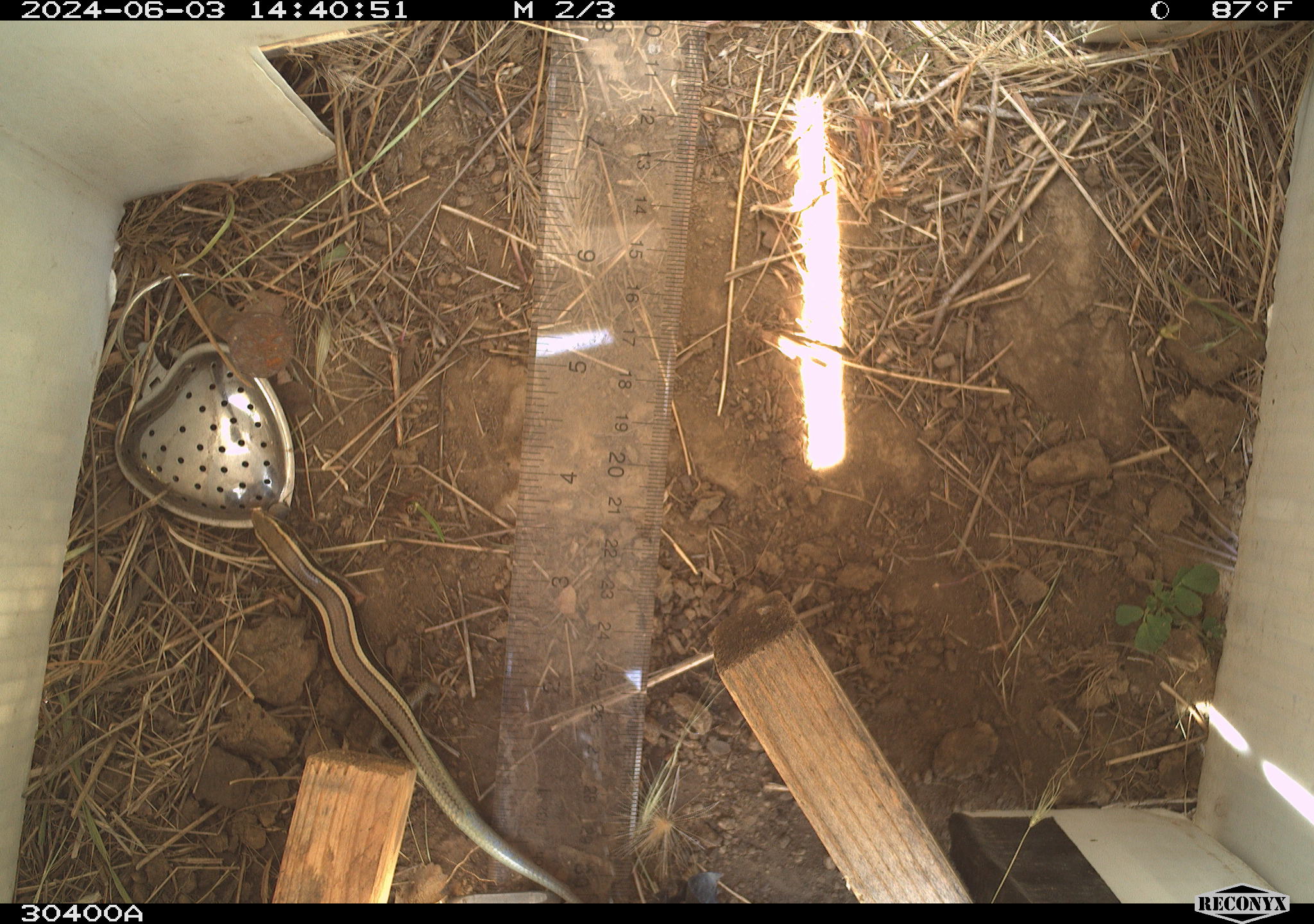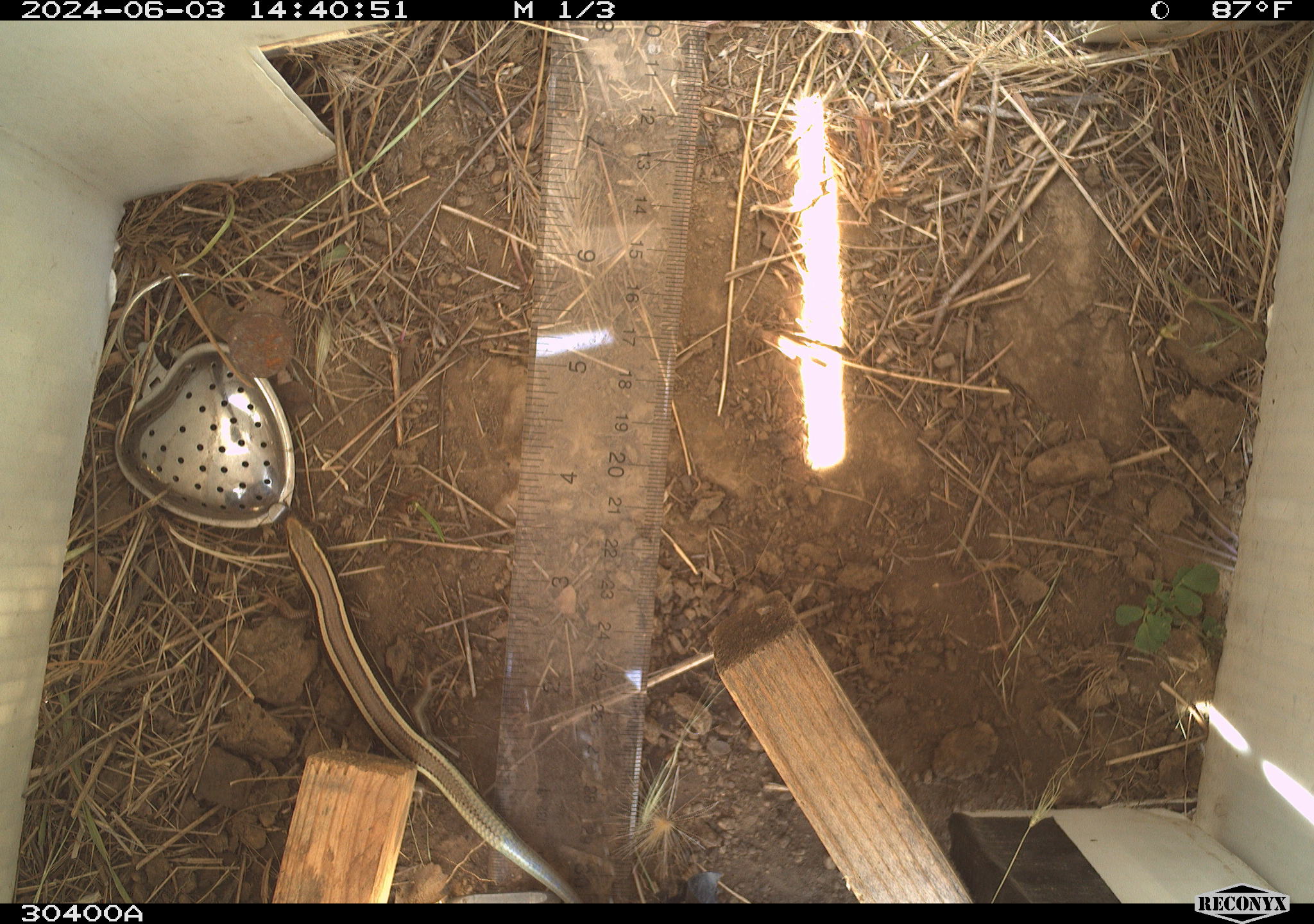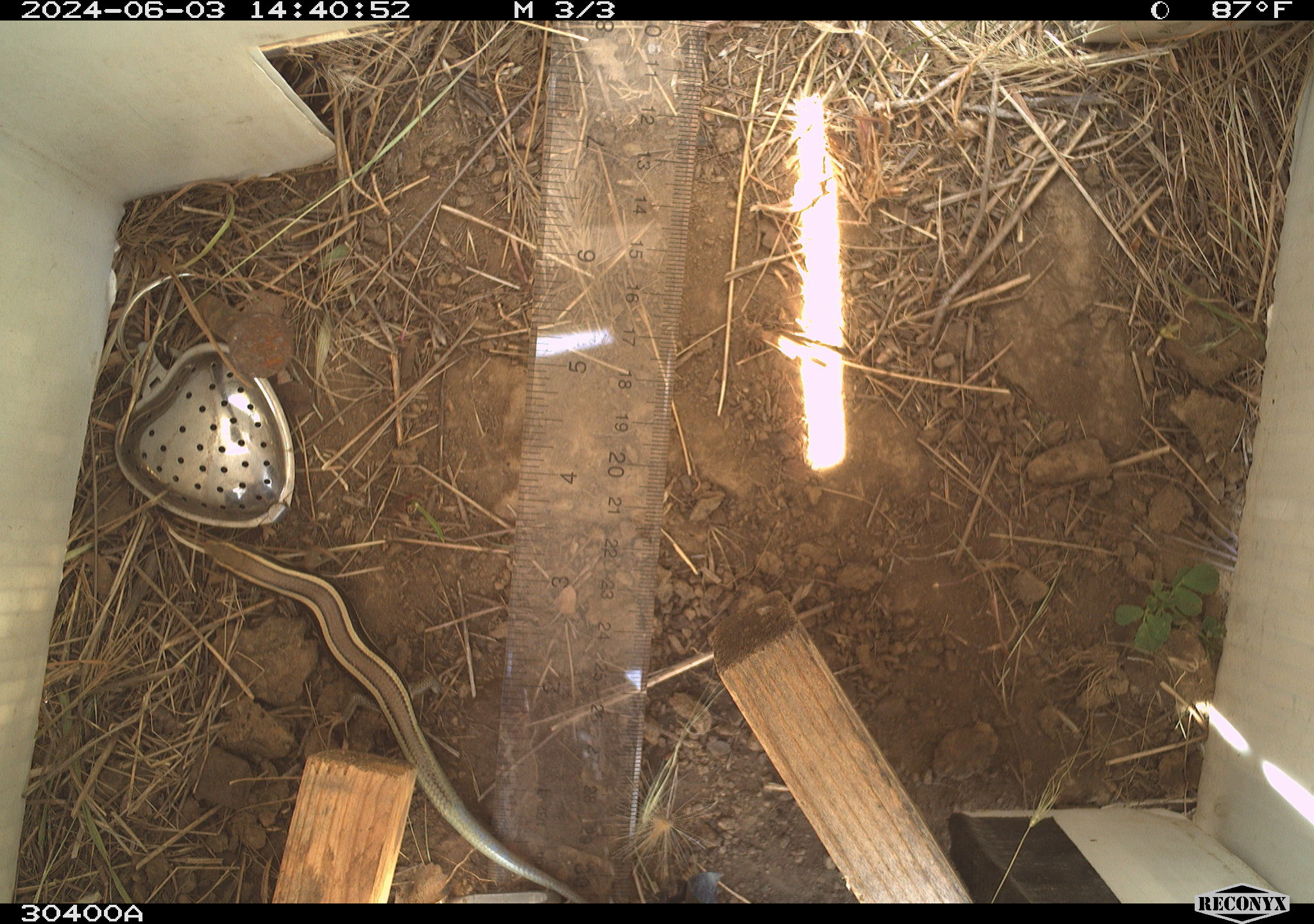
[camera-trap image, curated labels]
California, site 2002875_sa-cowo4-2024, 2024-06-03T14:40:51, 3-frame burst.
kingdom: Animalia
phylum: Chordata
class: Reptilia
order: Squamata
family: Scincidae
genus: Plestiodon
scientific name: Plestiodon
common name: blue-tailed skinks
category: plestiodon species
Plestiodon species (blue-tailed skinks) (Plestiodon).